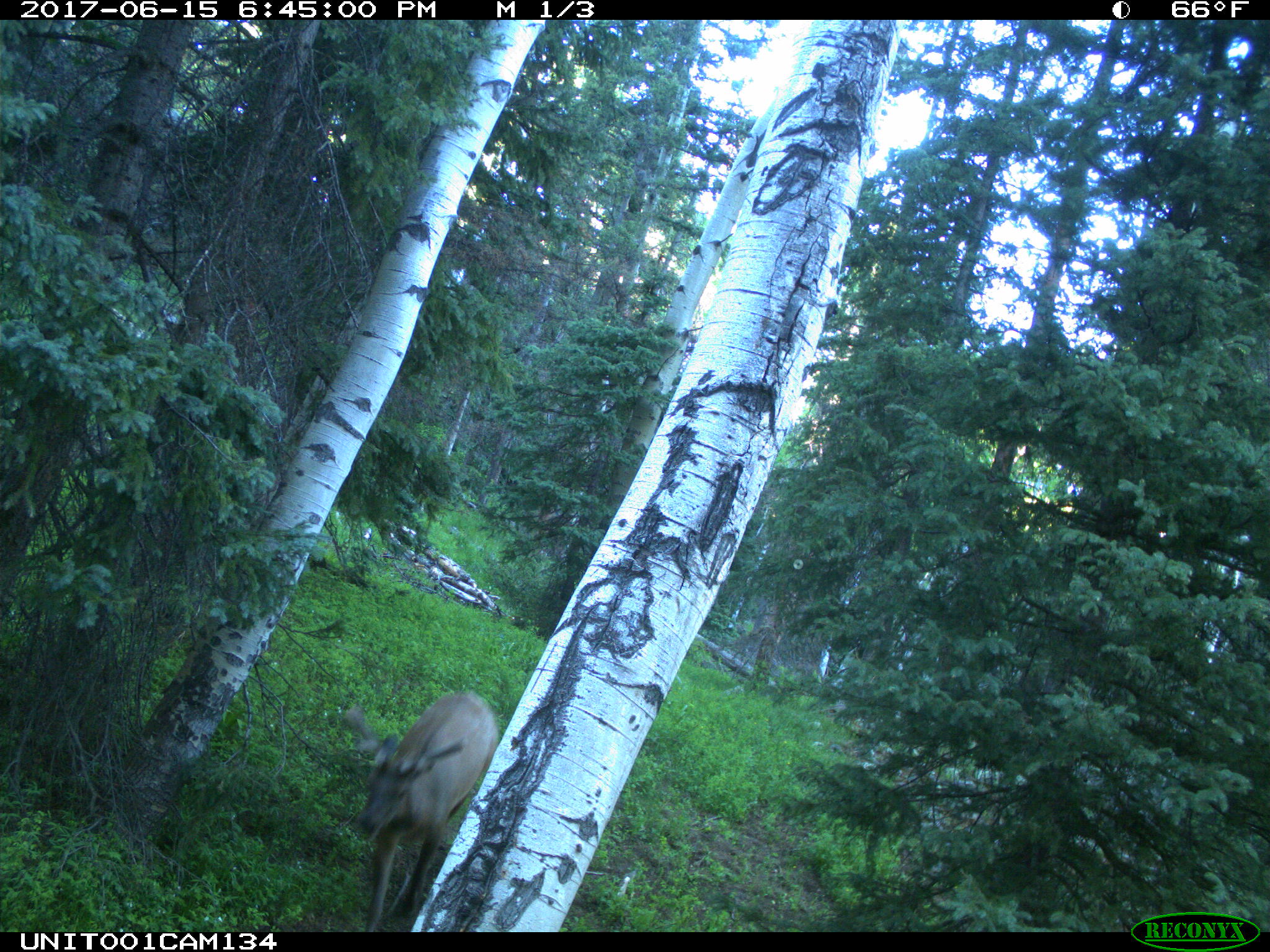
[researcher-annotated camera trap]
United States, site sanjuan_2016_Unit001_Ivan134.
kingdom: Animalia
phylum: Chordata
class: Mammalia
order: Artiodactyla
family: Cervidae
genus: Cervus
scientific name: Cervus elaphus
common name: red deer